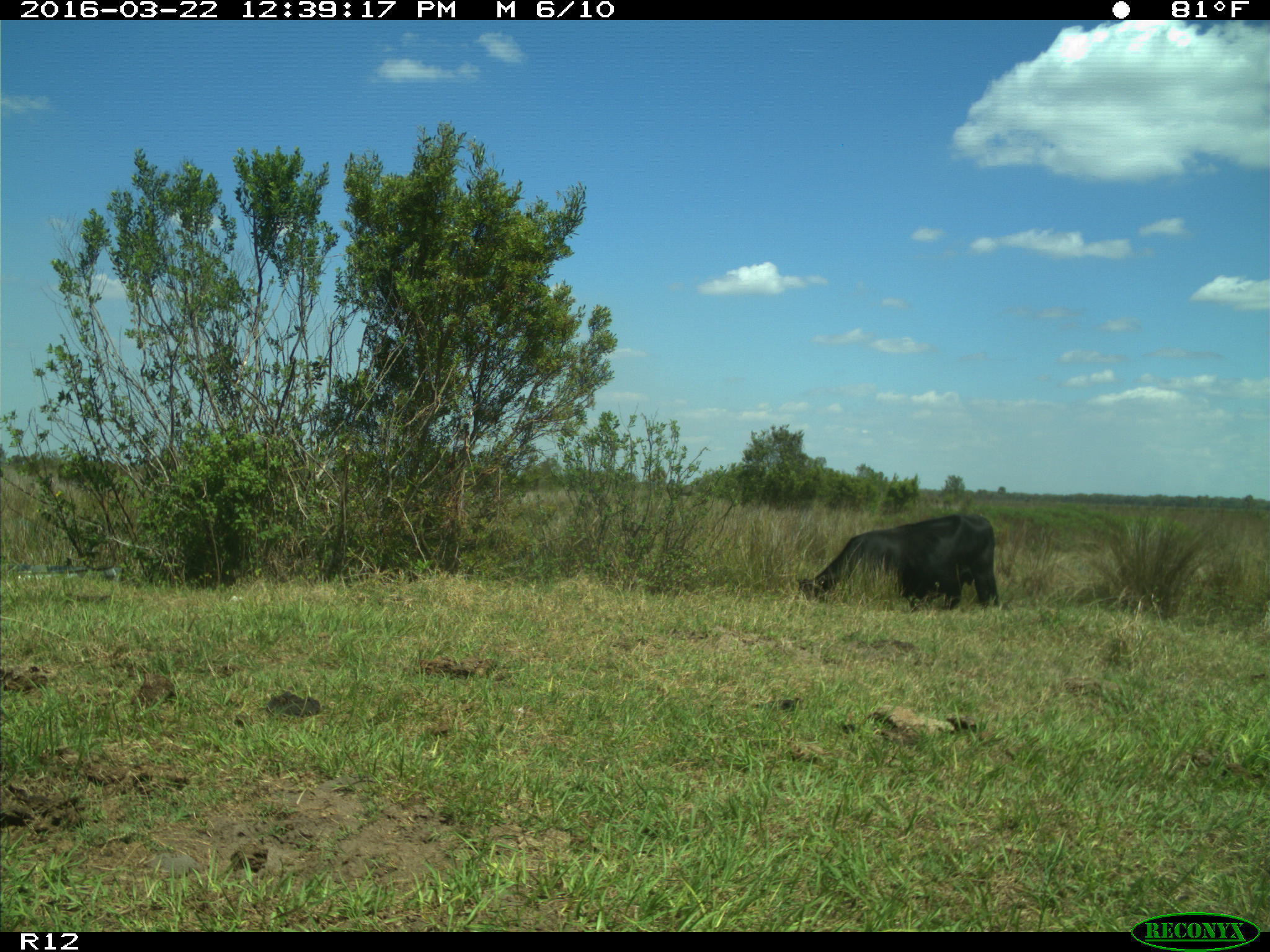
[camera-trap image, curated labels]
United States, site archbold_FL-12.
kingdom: Animalia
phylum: Chordata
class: Mammalia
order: Artiodactyla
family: Bovidae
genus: Bos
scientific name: Bos taurus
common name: domestic cow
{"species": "Bos taurus (domestic cow)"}